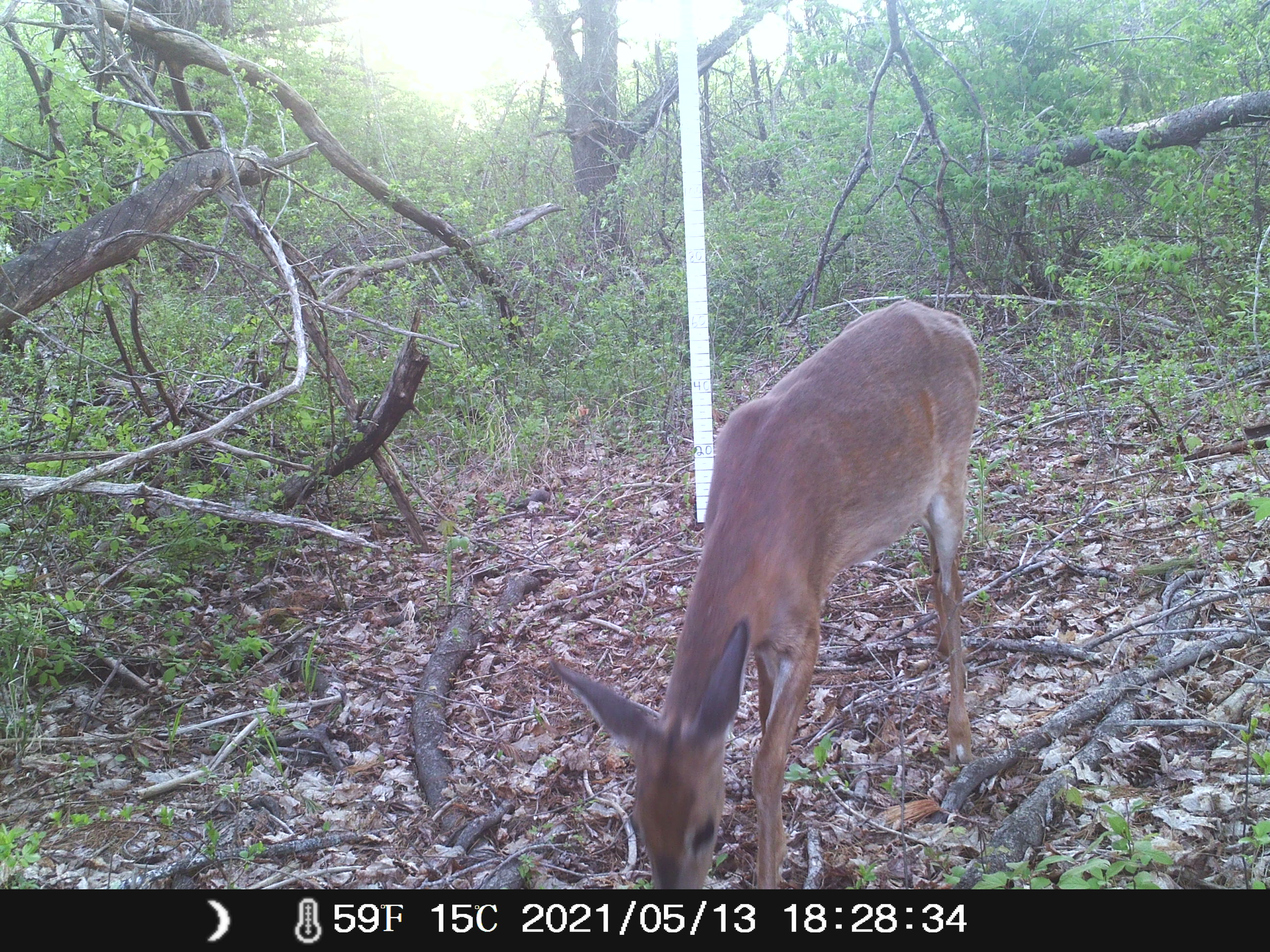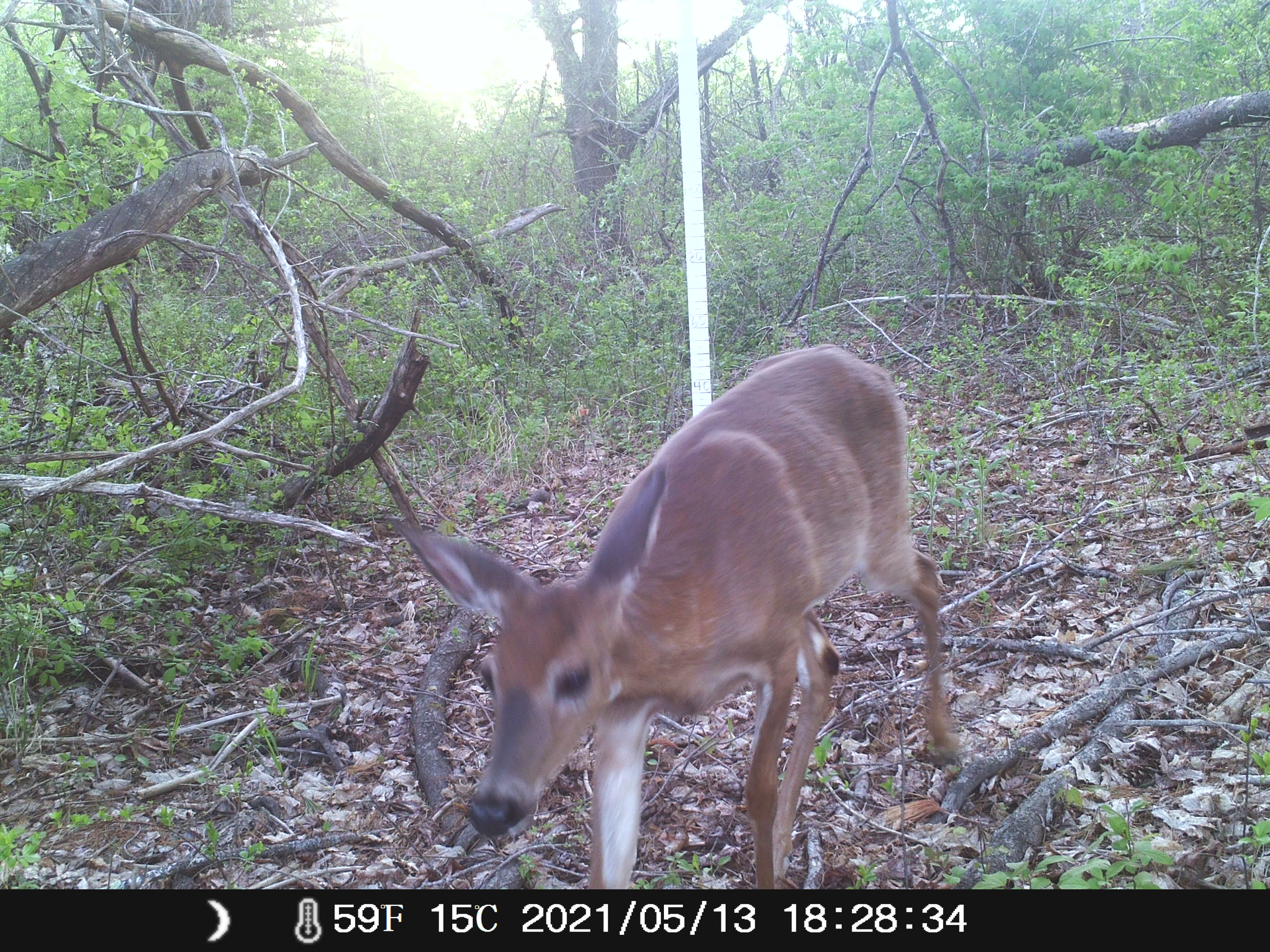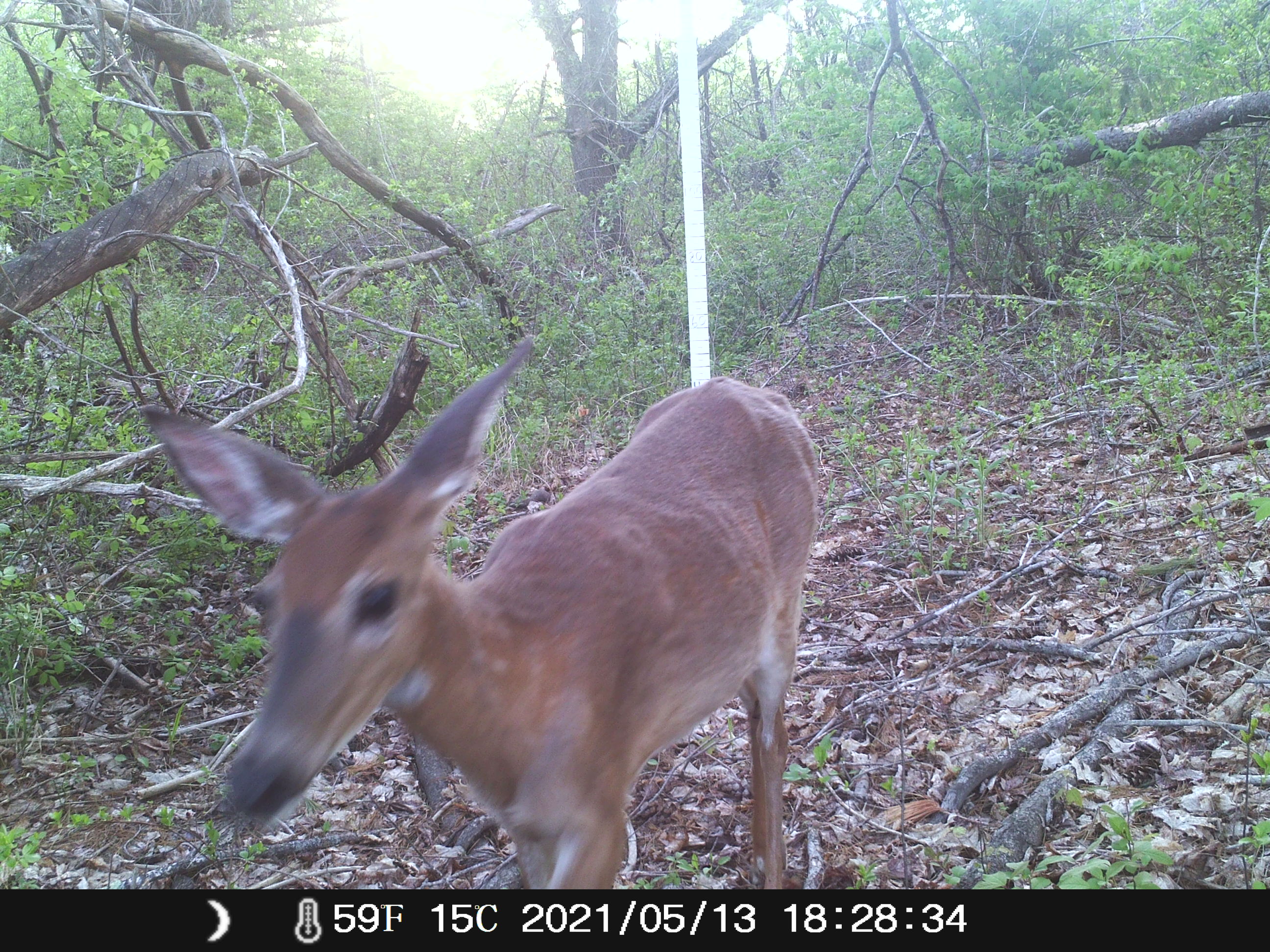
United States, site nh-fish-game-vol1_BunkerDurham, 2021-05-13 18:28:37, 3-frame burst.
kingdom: Animalia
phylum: Chordata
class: Mammalia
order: Artiodactyla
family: Cervidae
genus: Odocoileus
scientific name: Odocoileus virginianus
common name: white-tailed deer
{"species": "white-tailed deer (Odocoileus virginianus)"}